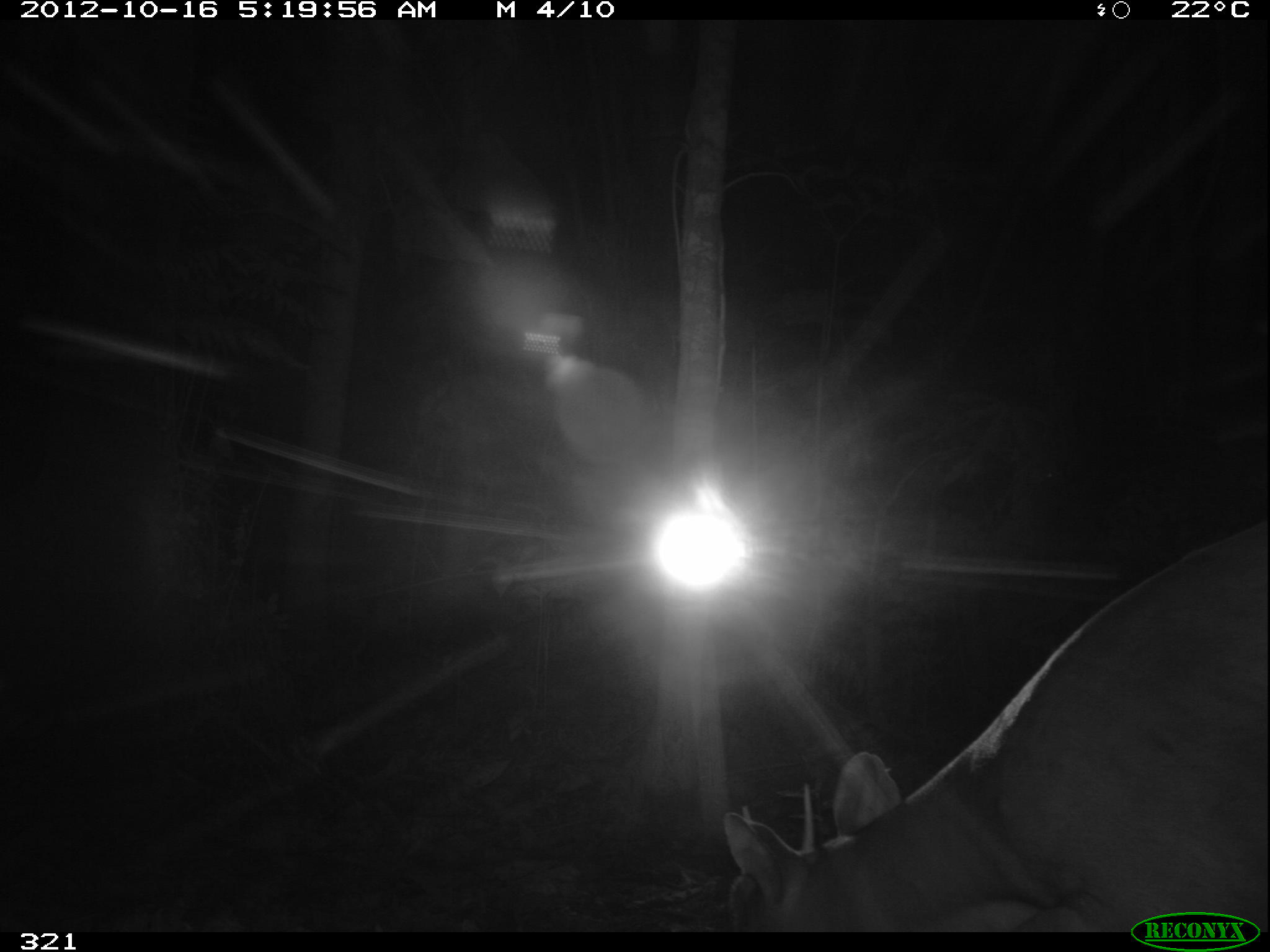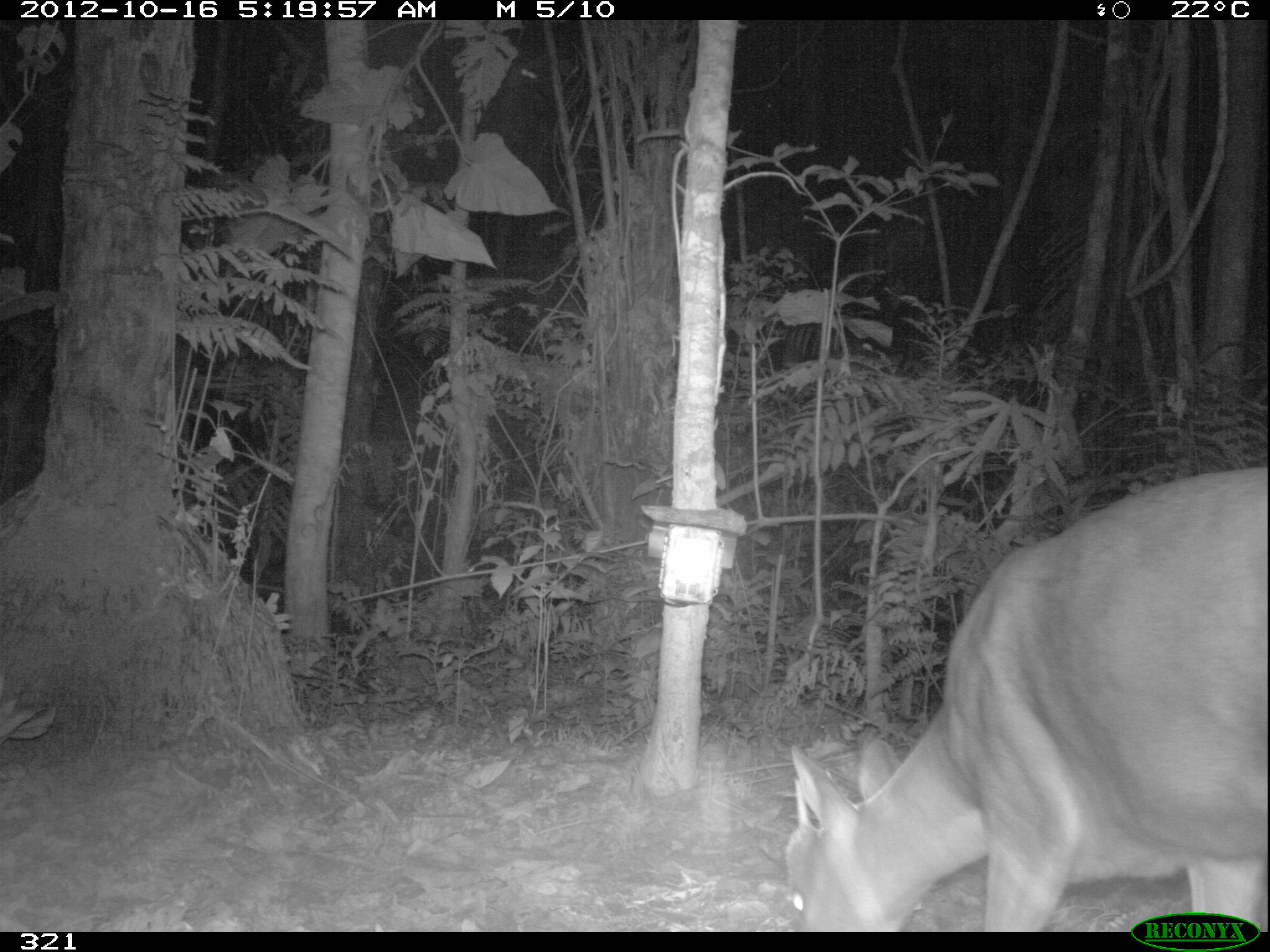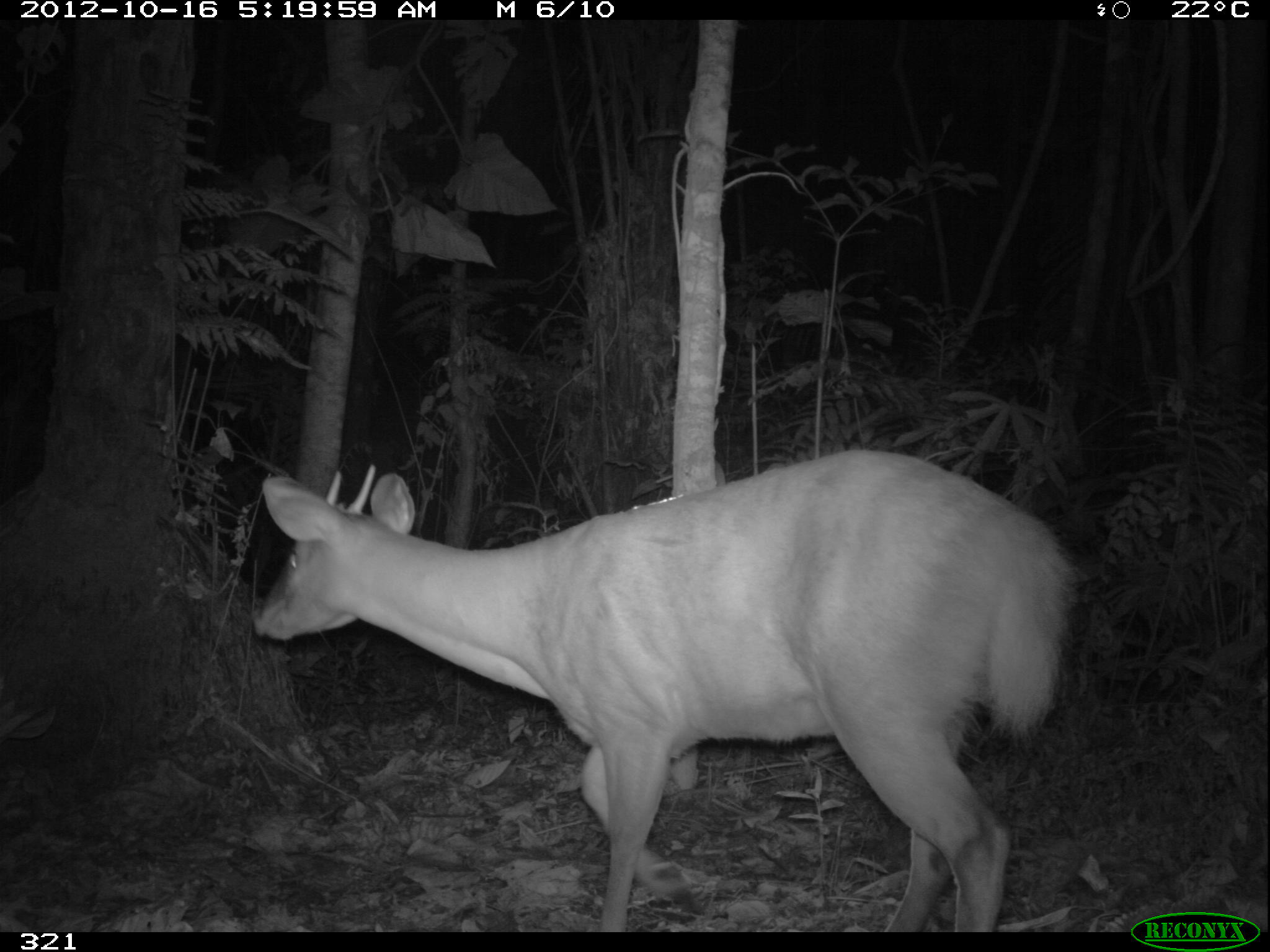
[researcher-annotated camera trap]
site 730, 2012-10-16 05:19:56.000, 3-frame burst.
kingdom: Animalia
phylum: Chordata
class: Mammalia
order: Artiodactyla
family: Cervidae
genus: Mazama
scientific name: Mazama americana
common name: red brocket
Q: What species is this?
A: Mazama americana (red brocket).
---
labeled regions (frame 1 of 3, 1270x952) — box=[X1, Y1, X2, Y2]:
mazama americana: box=[721, 510, 1266, 932]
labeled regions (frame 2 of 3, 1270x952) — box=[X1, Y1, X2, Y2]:
mazama americana: box=[778, 464, 1269, 932]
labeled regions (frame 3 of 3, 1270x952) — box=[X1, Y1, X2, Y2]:
mazama americana: box=[251, 446, 1081, 932]